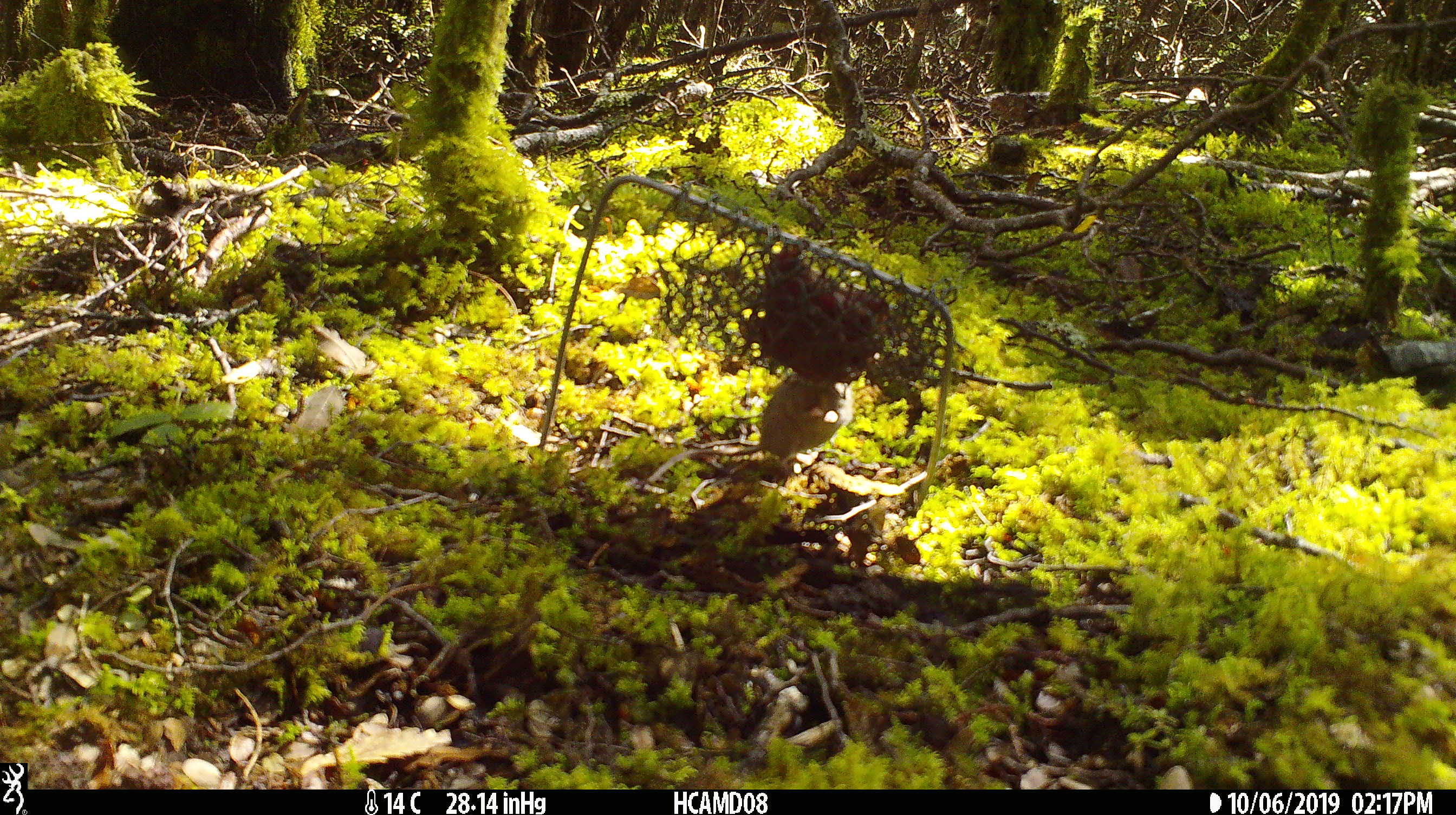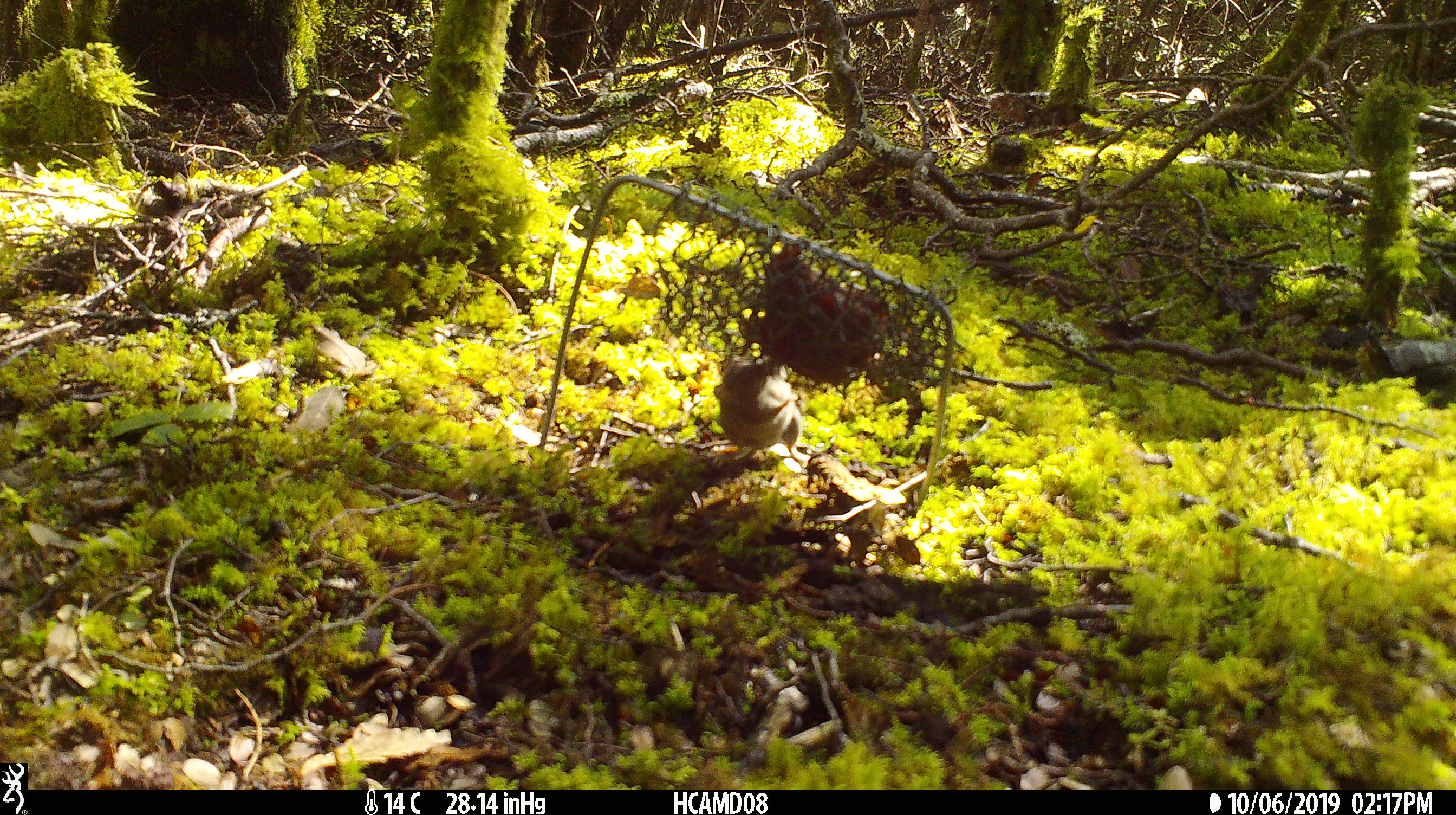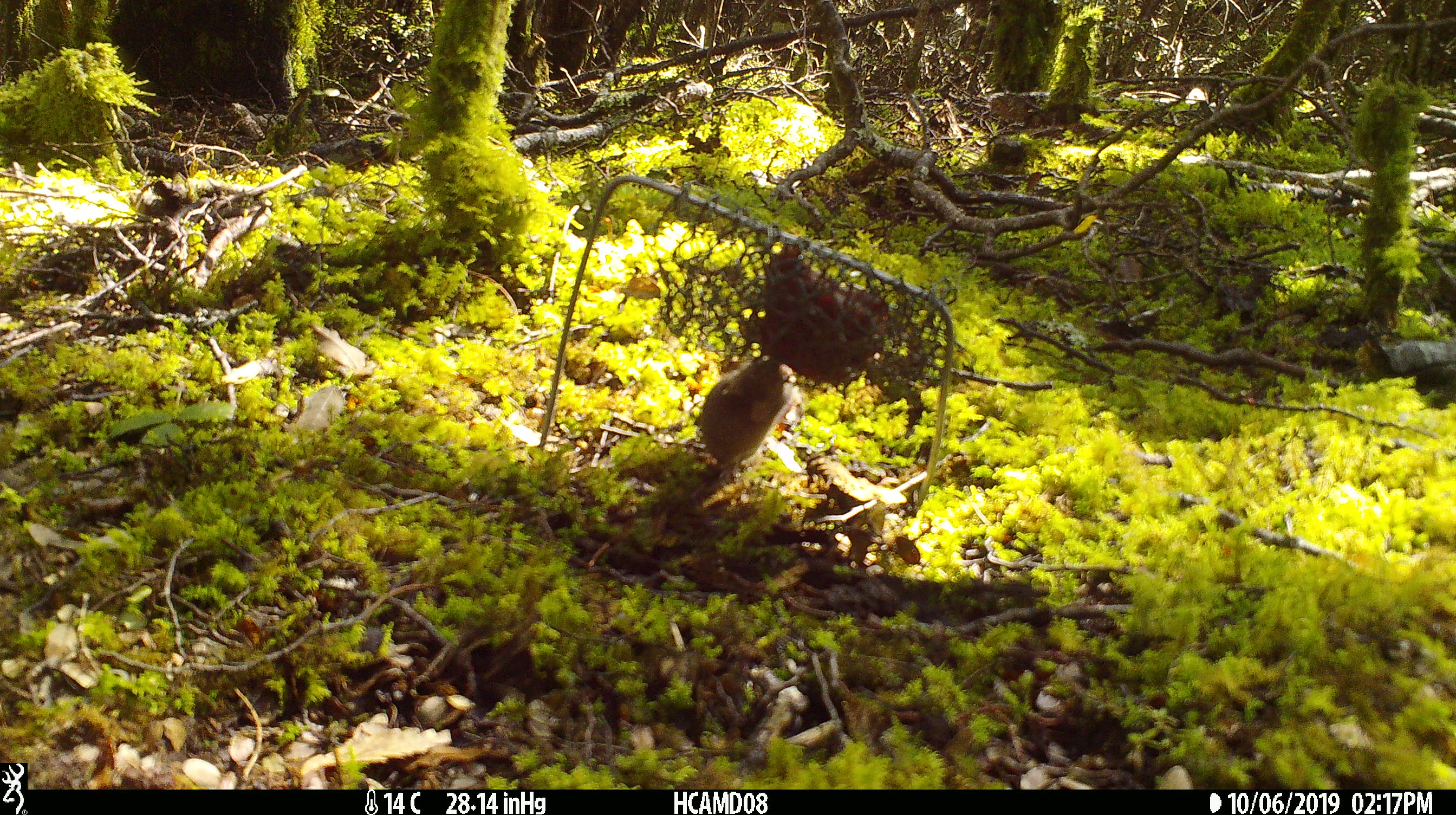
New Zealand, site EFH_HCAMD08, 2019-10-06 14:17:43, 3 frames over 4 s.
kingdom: Animalia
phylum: Chordata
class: Mammalia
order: Rodentia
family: Muridae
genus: Mus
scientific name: Mus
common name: mouse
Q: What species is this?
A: Mouse (Mus).